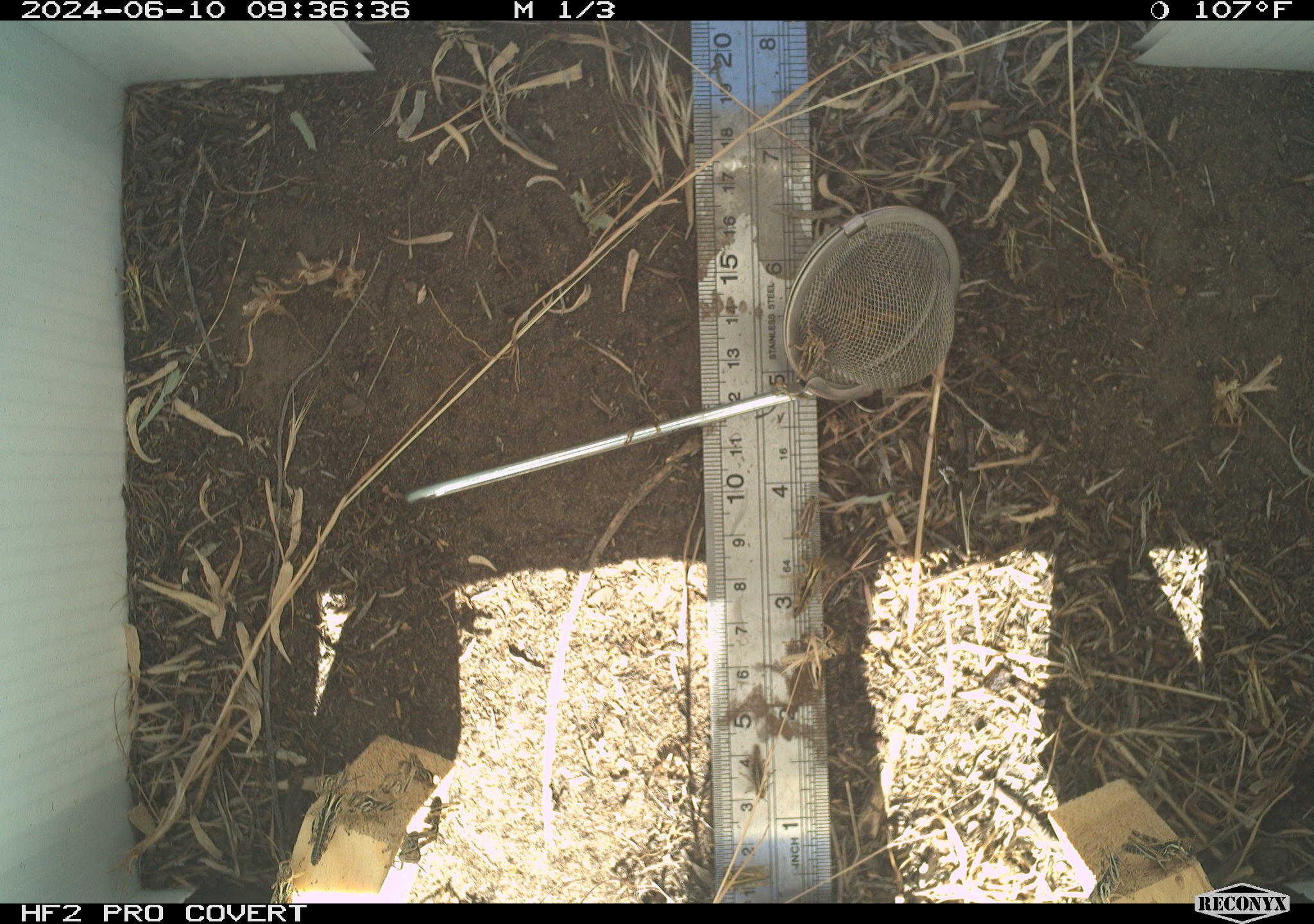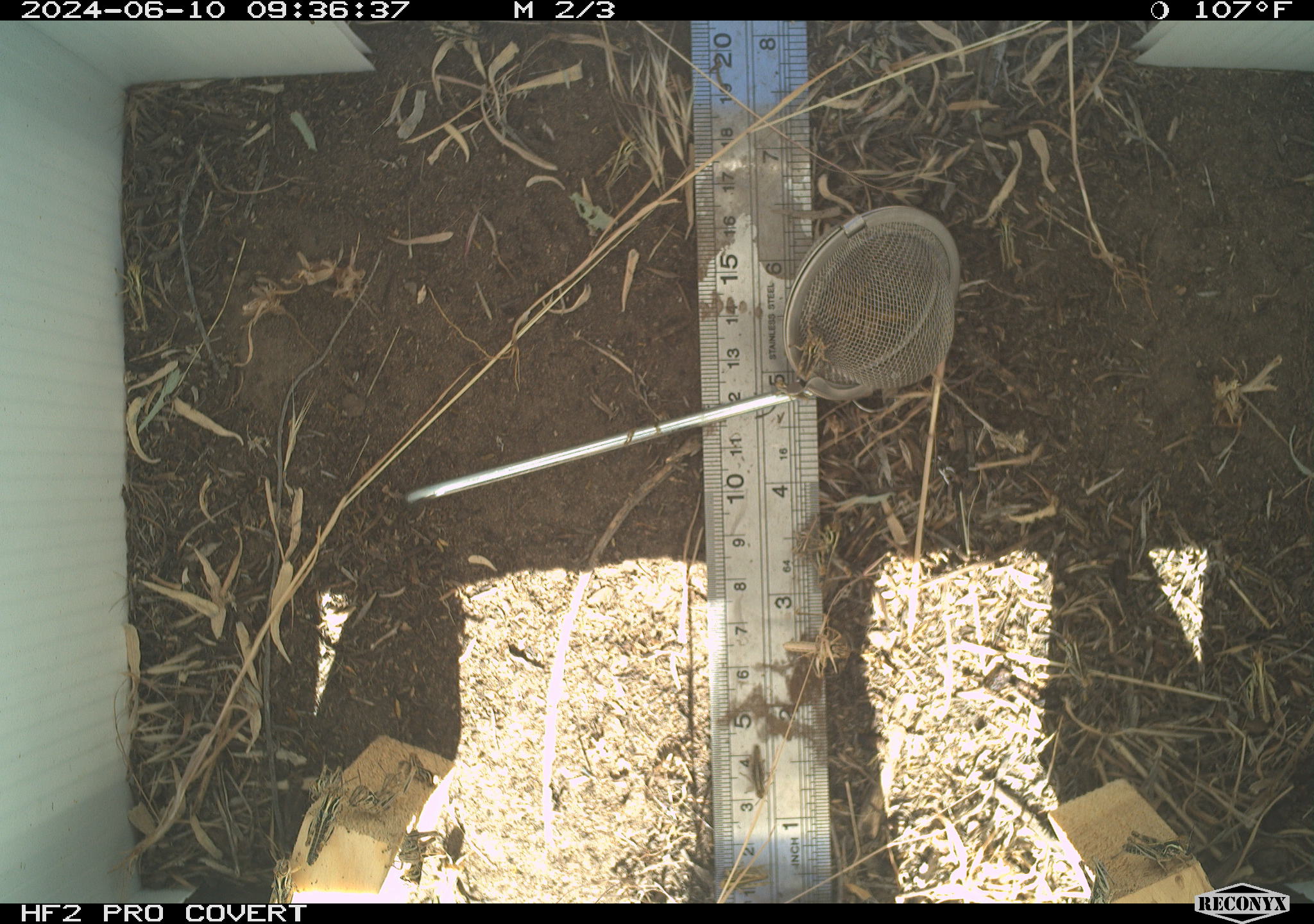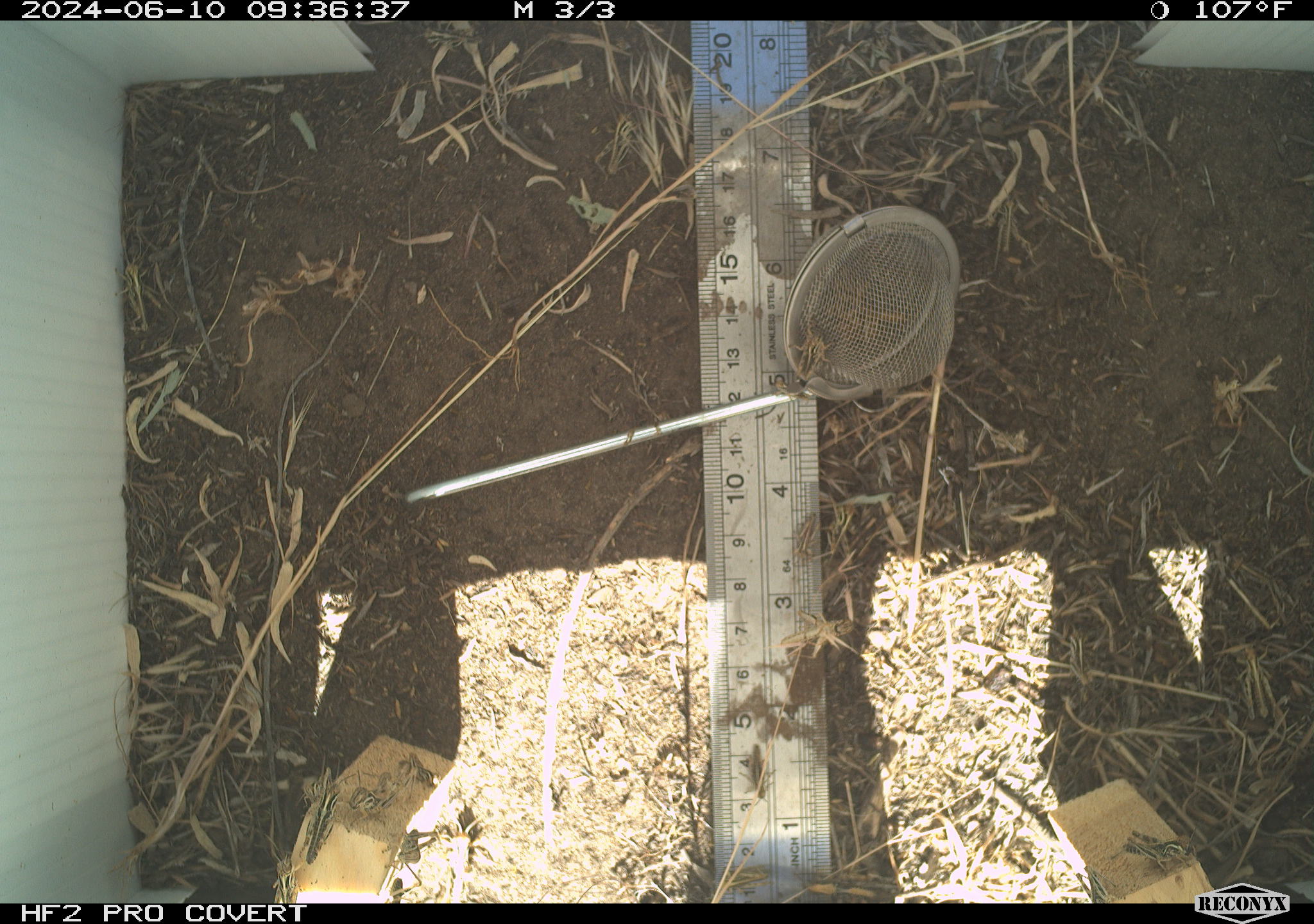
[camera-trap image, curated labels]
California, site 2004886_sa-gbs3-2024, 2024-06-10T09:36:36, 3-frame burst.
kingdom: Animalia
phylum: Arthropoda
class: Insecta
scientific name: Insecta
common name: insect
Insect (Insecta).